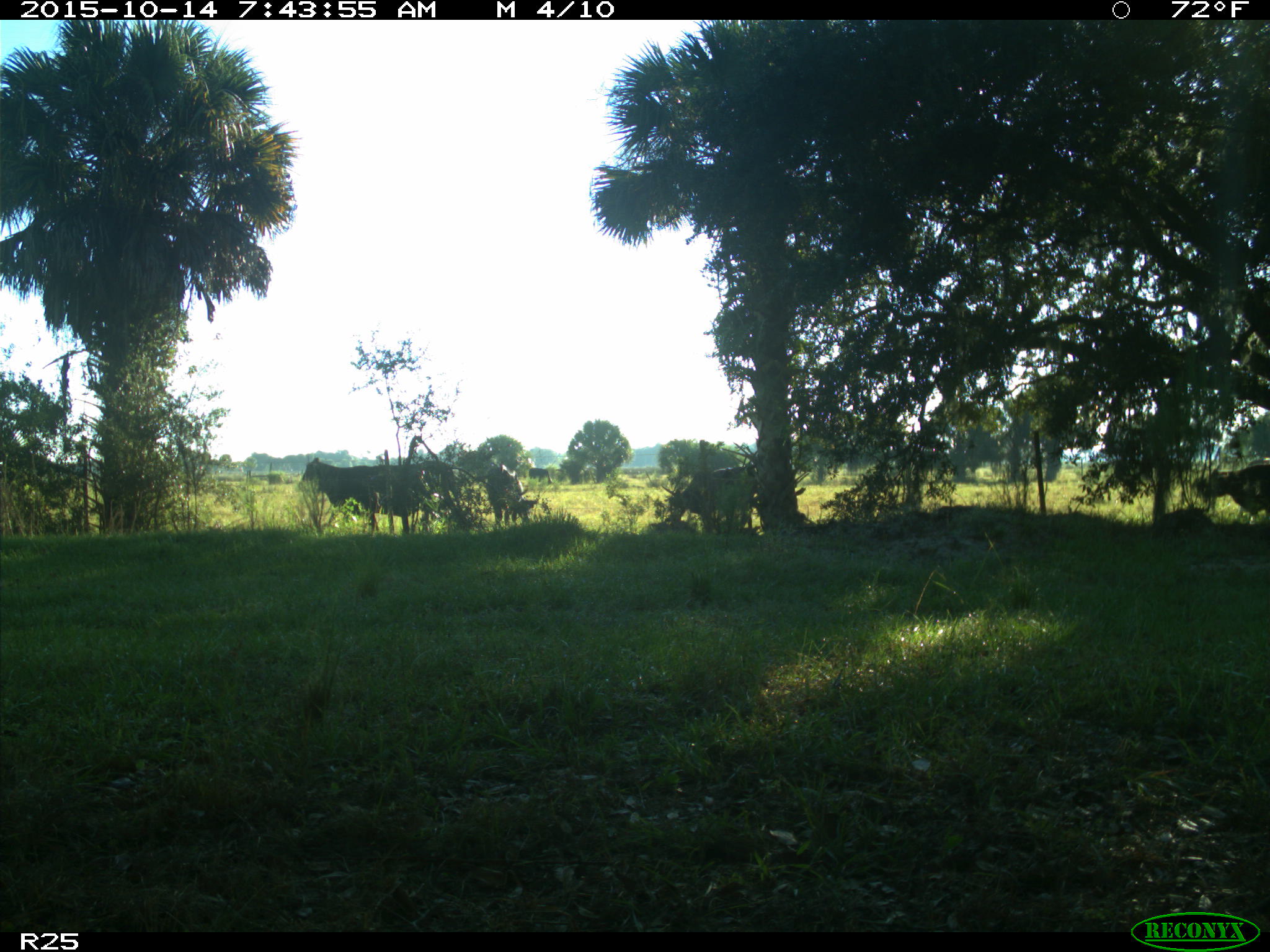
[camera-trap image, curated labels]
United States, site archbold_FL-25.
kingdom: Animalia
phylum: Chordata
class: Mammalia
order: Artiodactyla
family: Bovidae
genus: Bos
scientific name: Bos taurus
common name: domestic cow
Bos taurus (domestic cow).